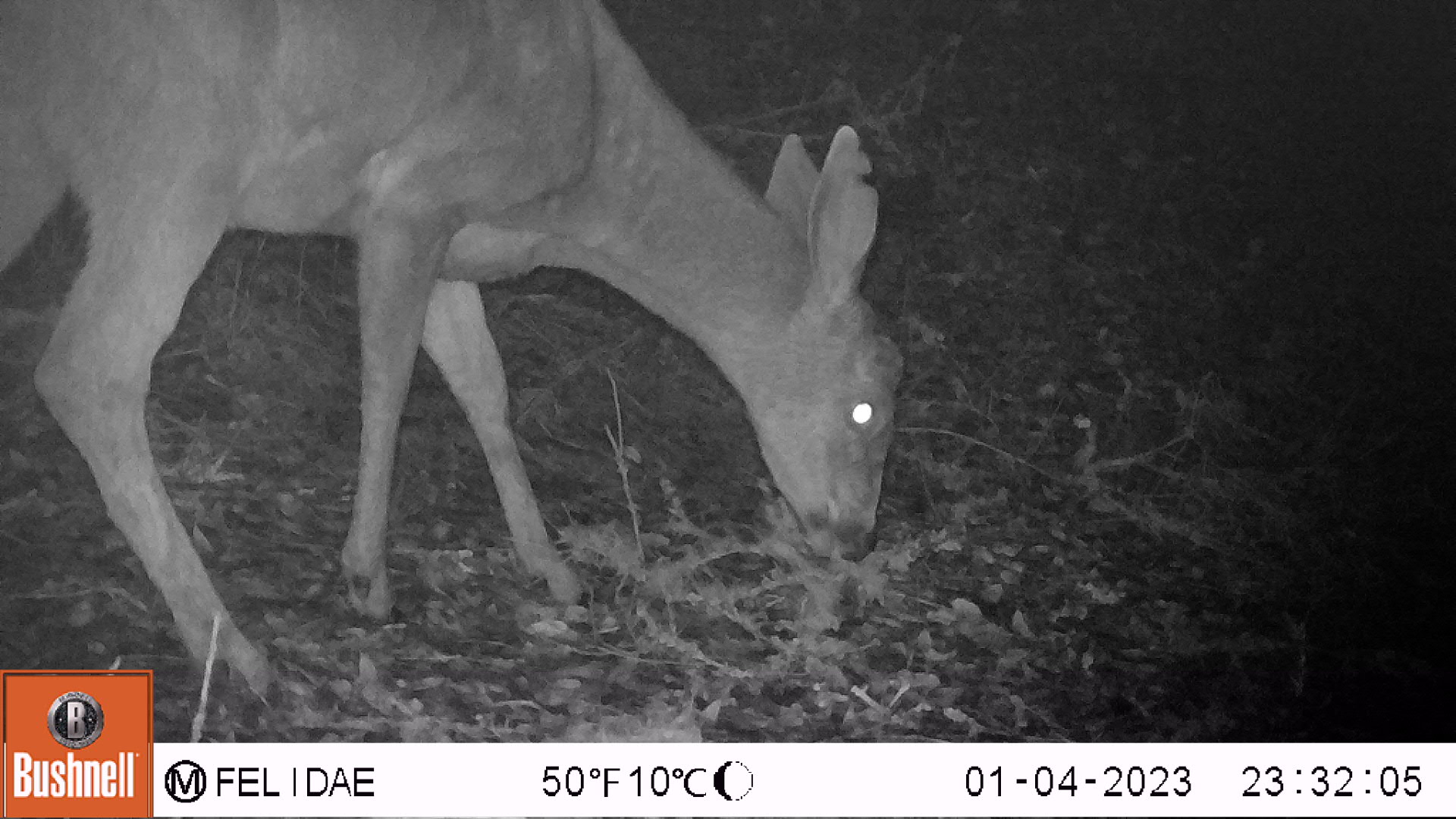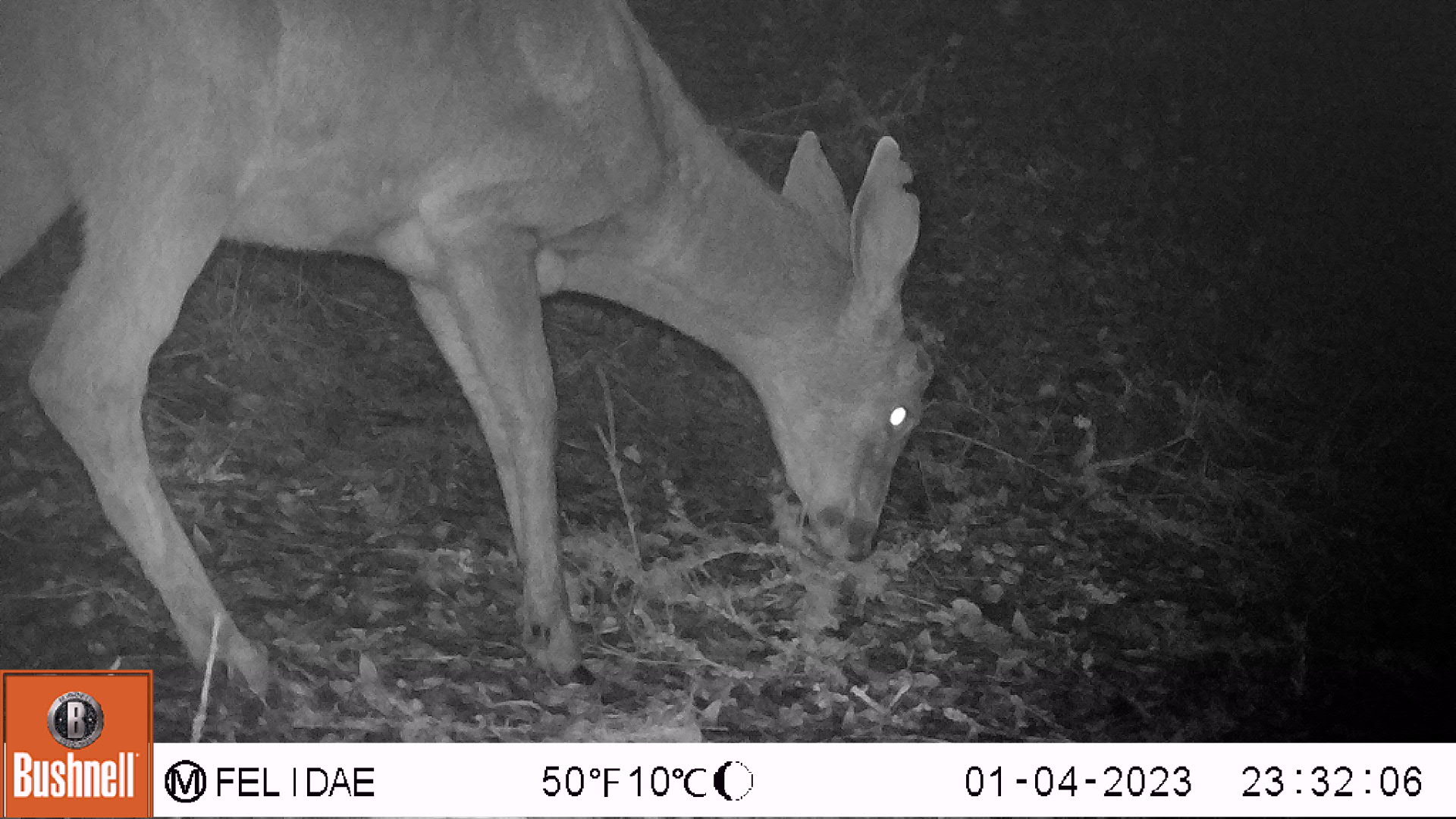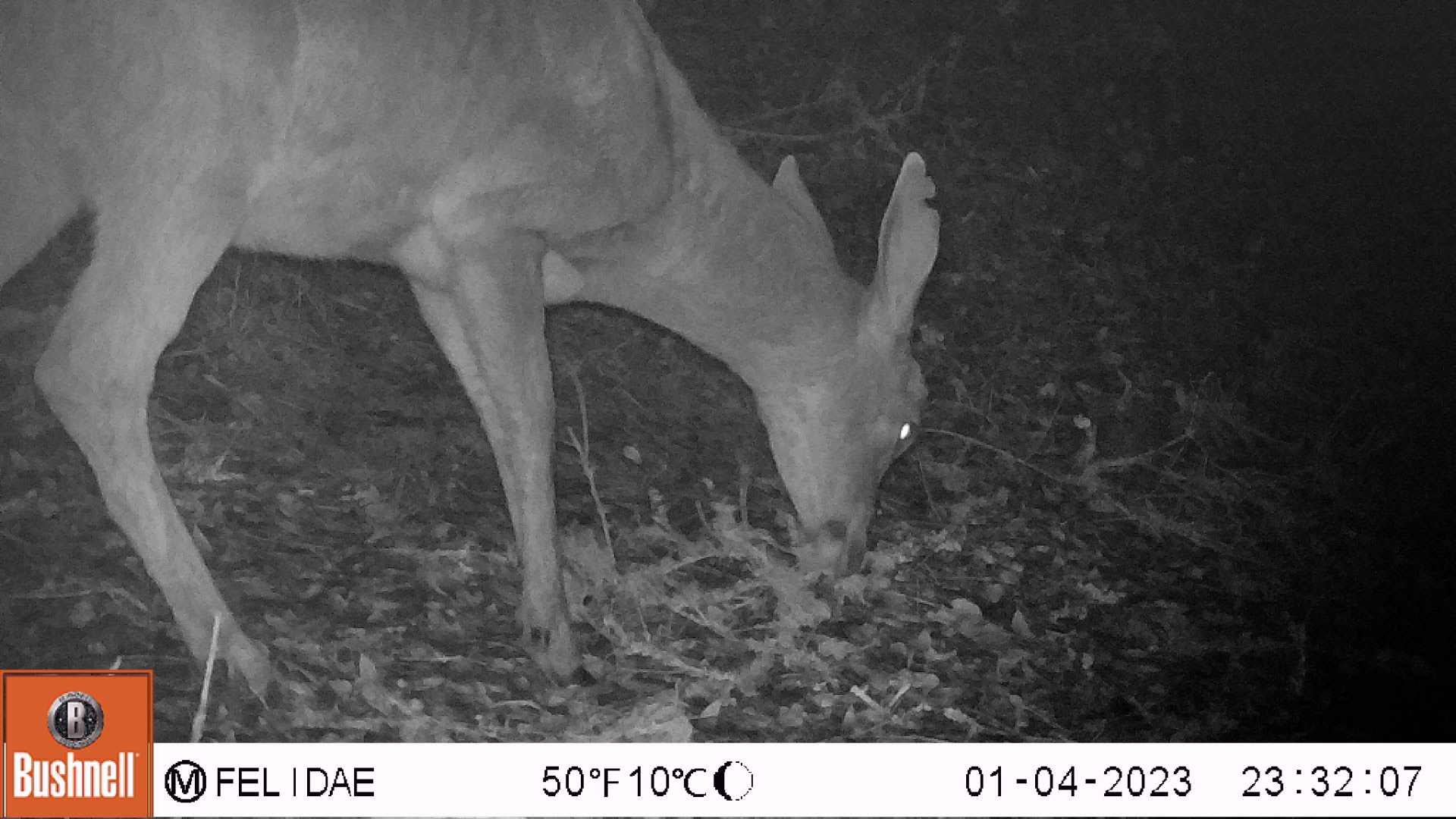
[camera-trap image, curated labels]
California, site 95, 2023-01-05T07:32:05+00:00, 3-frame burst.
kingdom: Animalia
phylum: Chordata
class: Mammalia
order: Artiodactyla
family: Cervidae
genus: Odocoileus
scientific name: Odocoileus hemionus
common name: mule deer